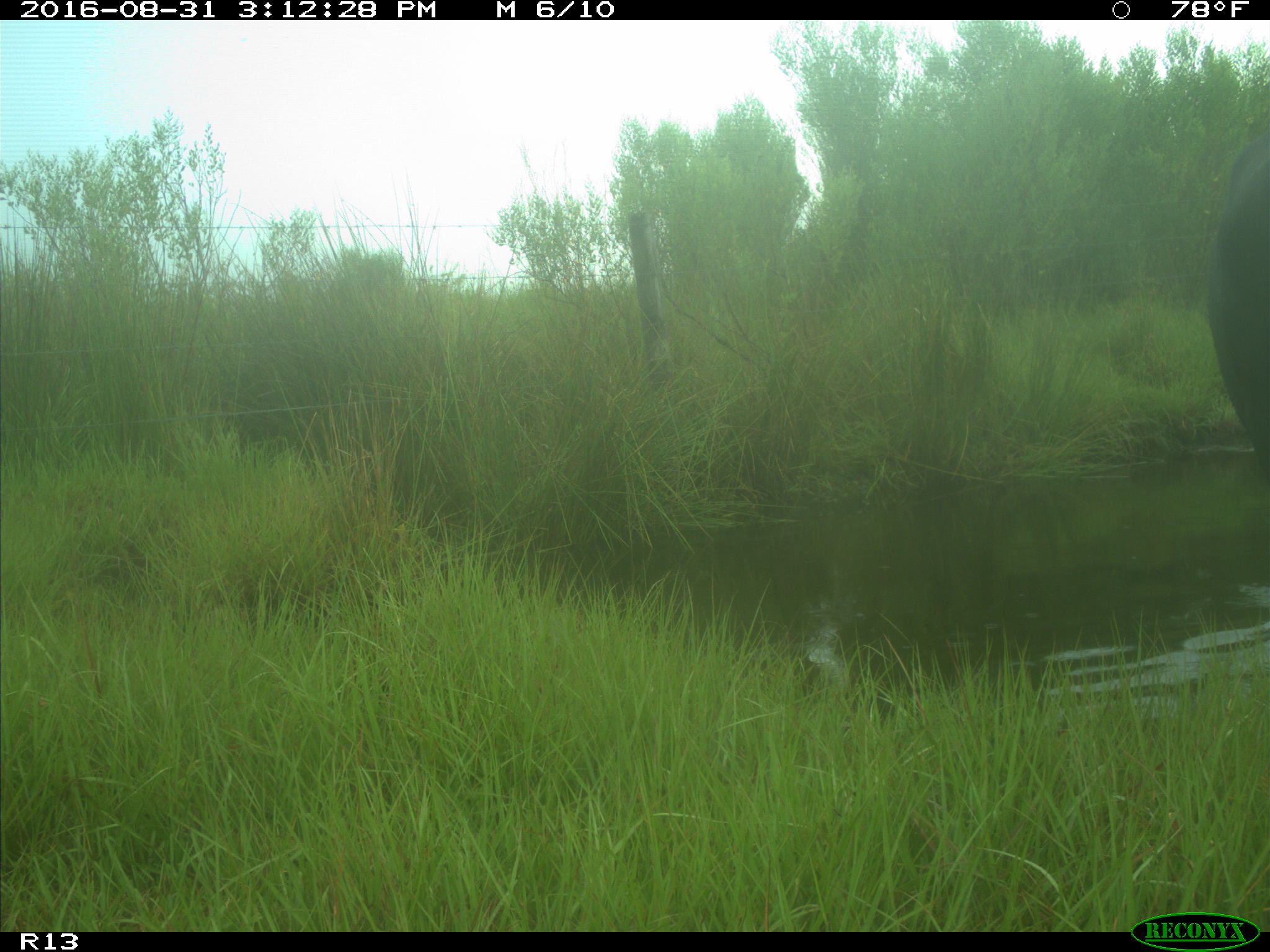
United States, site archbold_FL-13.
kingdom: Animalia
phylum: Chordata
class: Mammalia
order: Artiodactyla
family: Bovidae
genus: Bos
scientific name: Bos taurus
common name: domestic cow